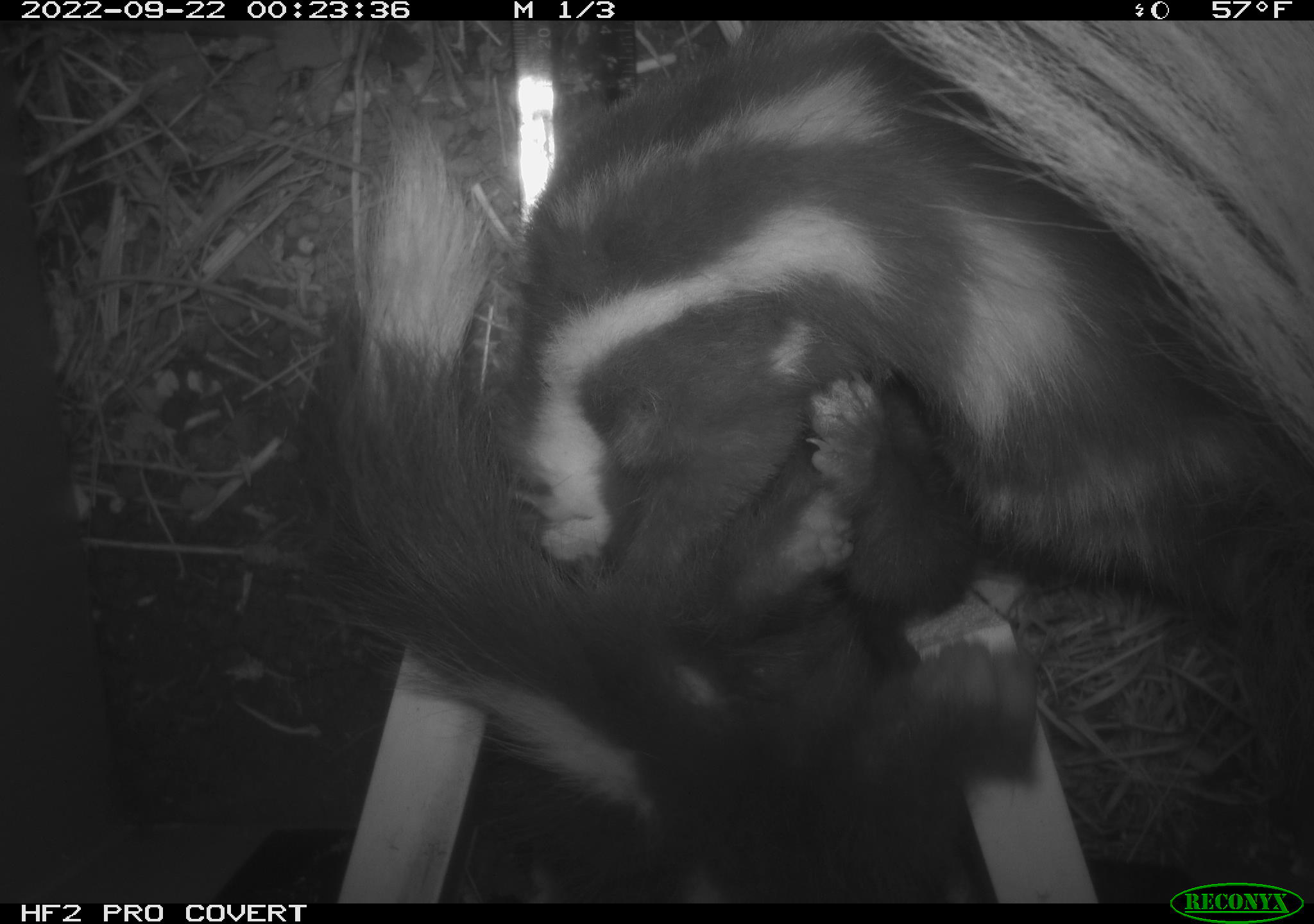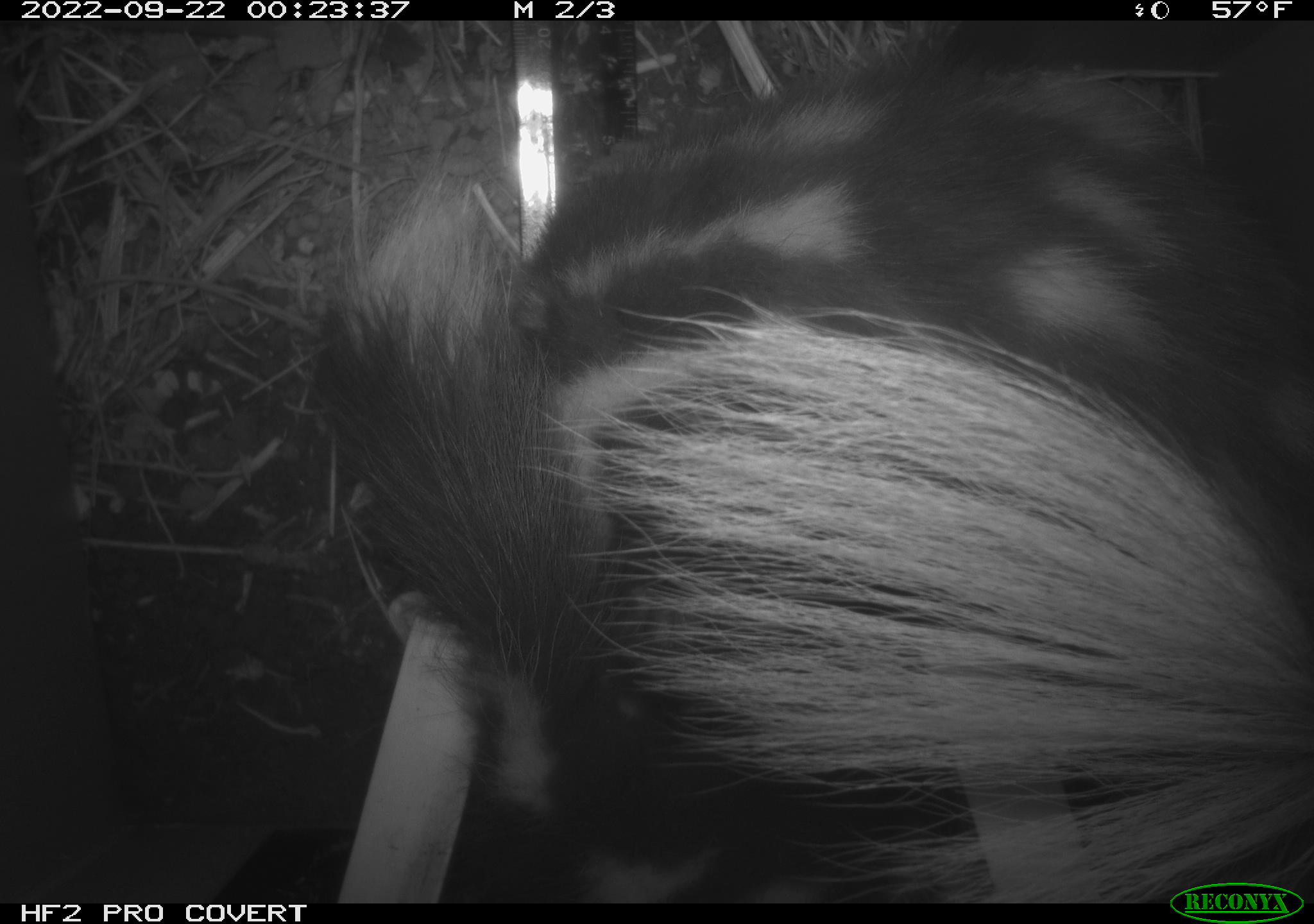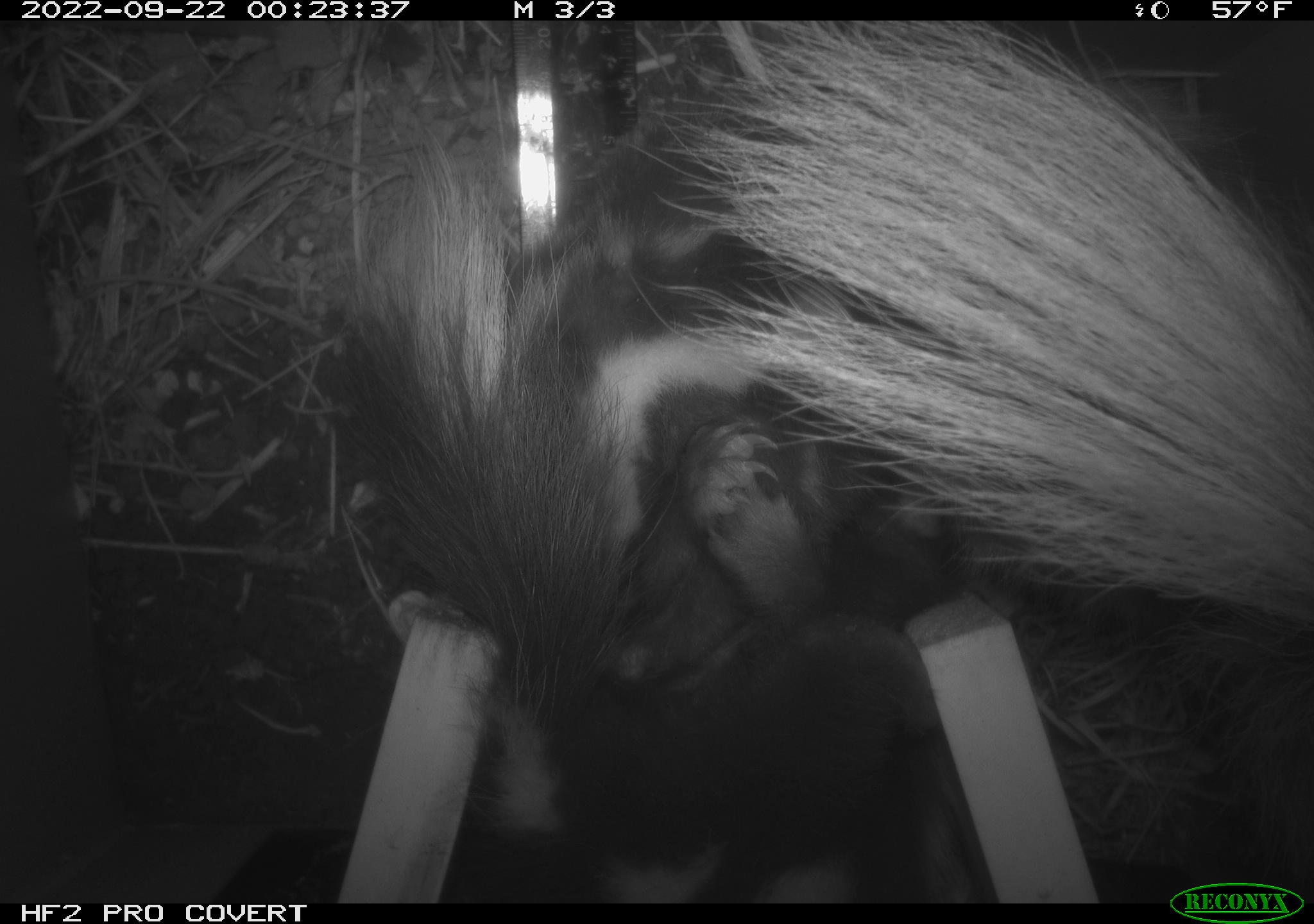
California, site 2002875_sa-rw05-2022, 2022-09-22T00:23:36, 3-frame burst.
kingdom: Animalia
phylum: Chordata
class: Mammalia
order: Carnivora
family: Mephitidae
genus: Spilogale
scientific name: Spilogale gracilis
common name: western spotted skunk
Western spotted skunk (Spilogale gracilis).